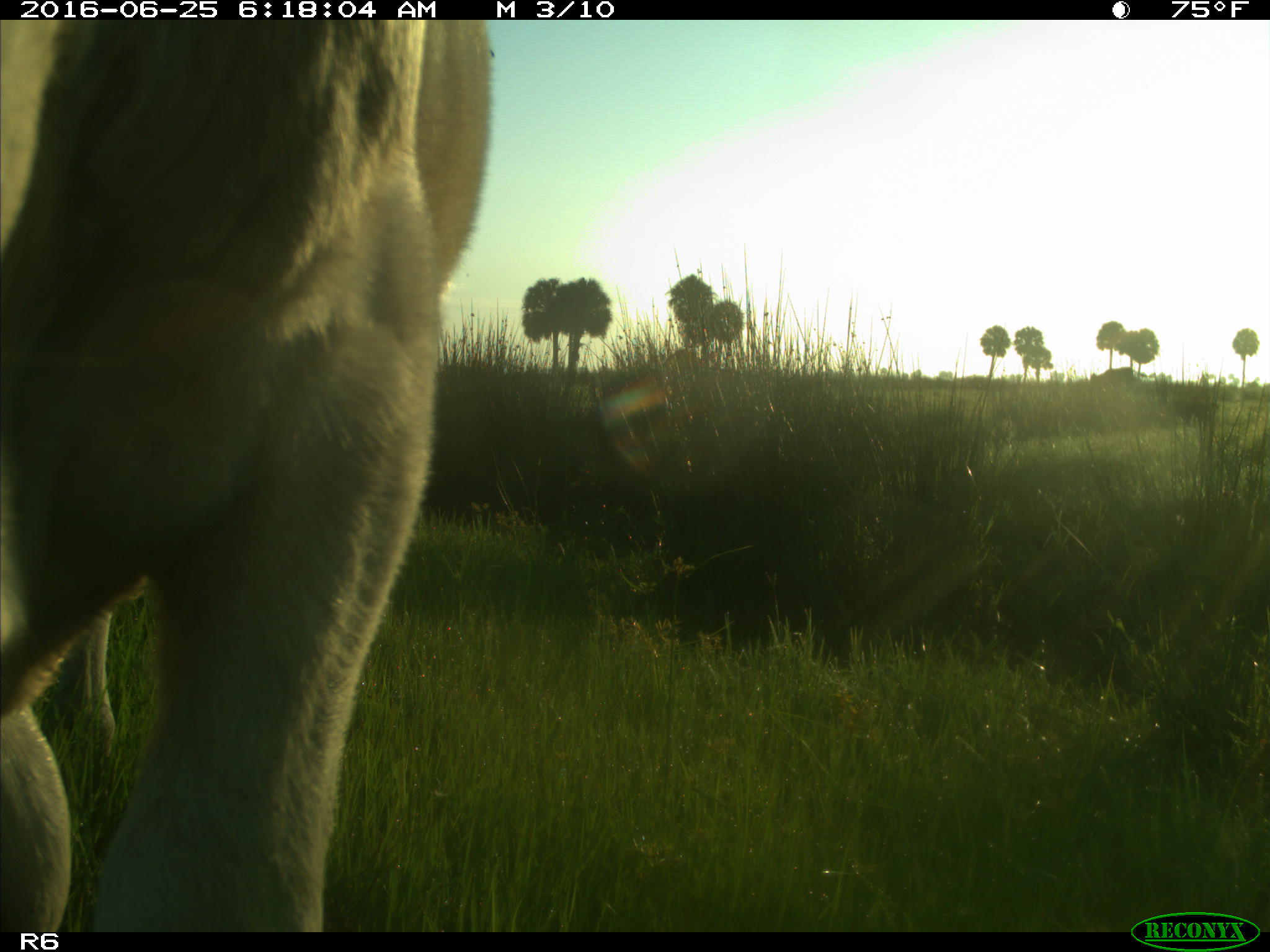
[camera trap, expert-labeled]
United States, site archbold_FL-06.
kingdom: Animalia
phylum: Chordata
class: Mammalia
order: Artiodactyla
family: Bovidae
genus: Bos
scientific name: Bos taurus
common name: domestic cow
Bos taurus (domestic cow).